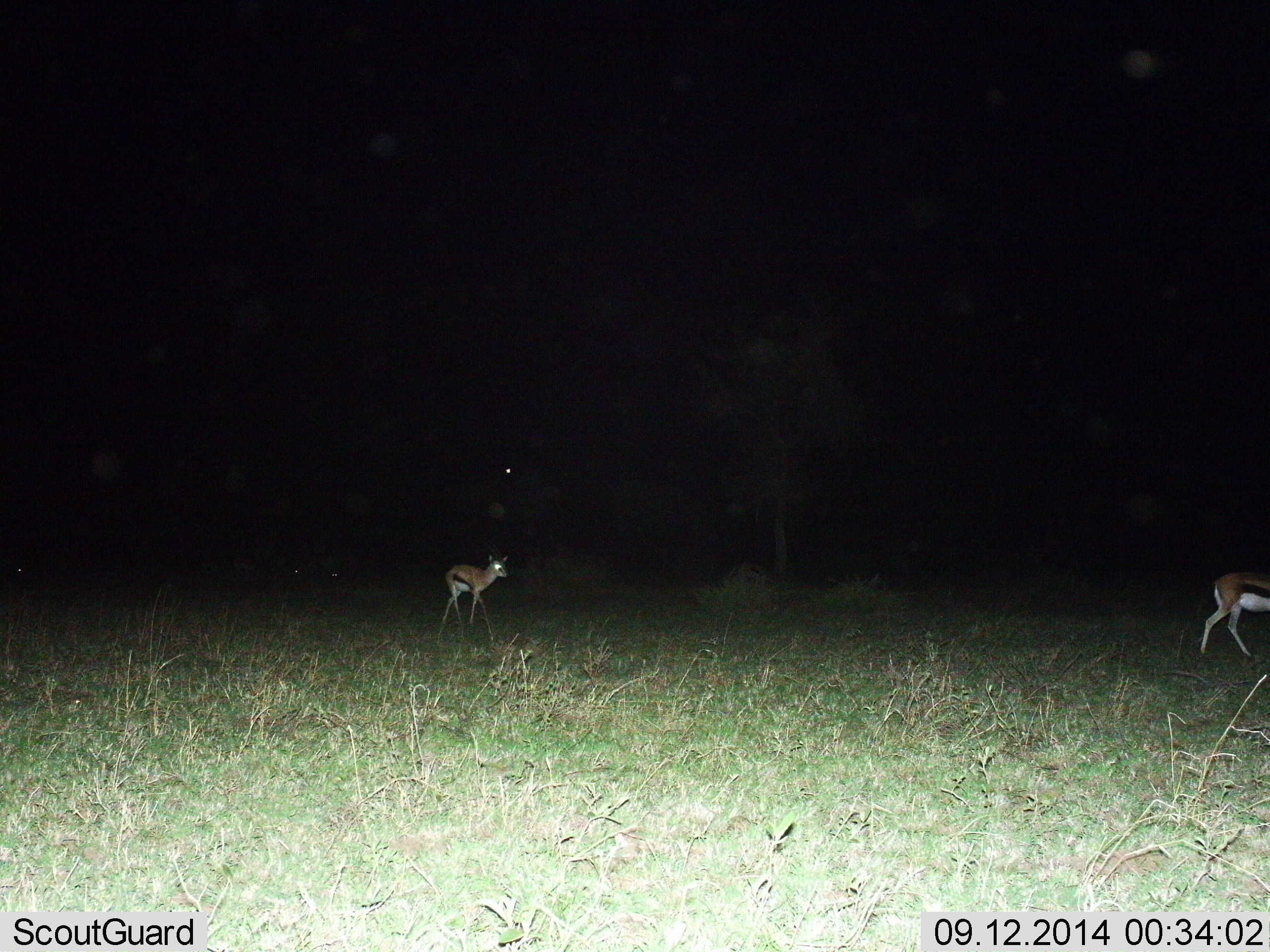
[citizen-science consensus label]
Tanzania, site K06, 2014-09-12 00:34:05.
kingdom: Animalia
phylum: Chordata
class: Mammalia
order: Artiodactyla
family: Bovidae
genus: Eudorcas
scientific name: Eudorcas thomsonii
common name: thomson's gazelle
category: gazellethomsons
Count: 2.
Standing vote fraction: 27%.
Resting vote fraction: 0%.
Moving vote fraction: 73%.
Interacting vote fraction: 0%.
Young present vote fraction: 9%.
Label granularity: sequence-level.